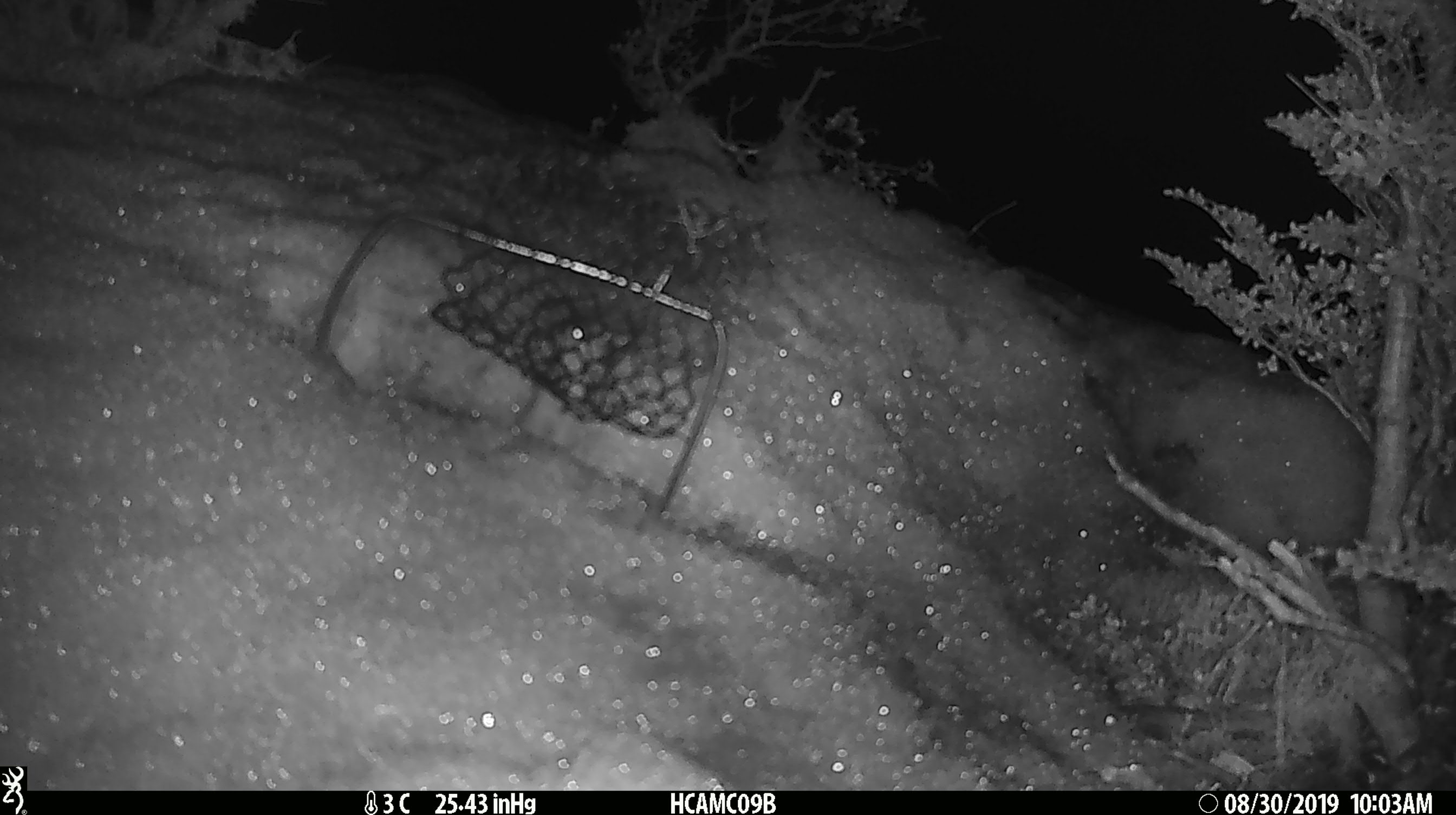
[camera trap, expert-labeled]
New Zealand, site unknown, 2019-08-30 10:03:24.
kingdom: Animalia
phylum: Chordata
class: Mammalia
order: Rodentia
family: Muridae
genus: Mus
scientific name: Mus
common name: mouse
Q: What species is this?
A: Mouse (Mus).